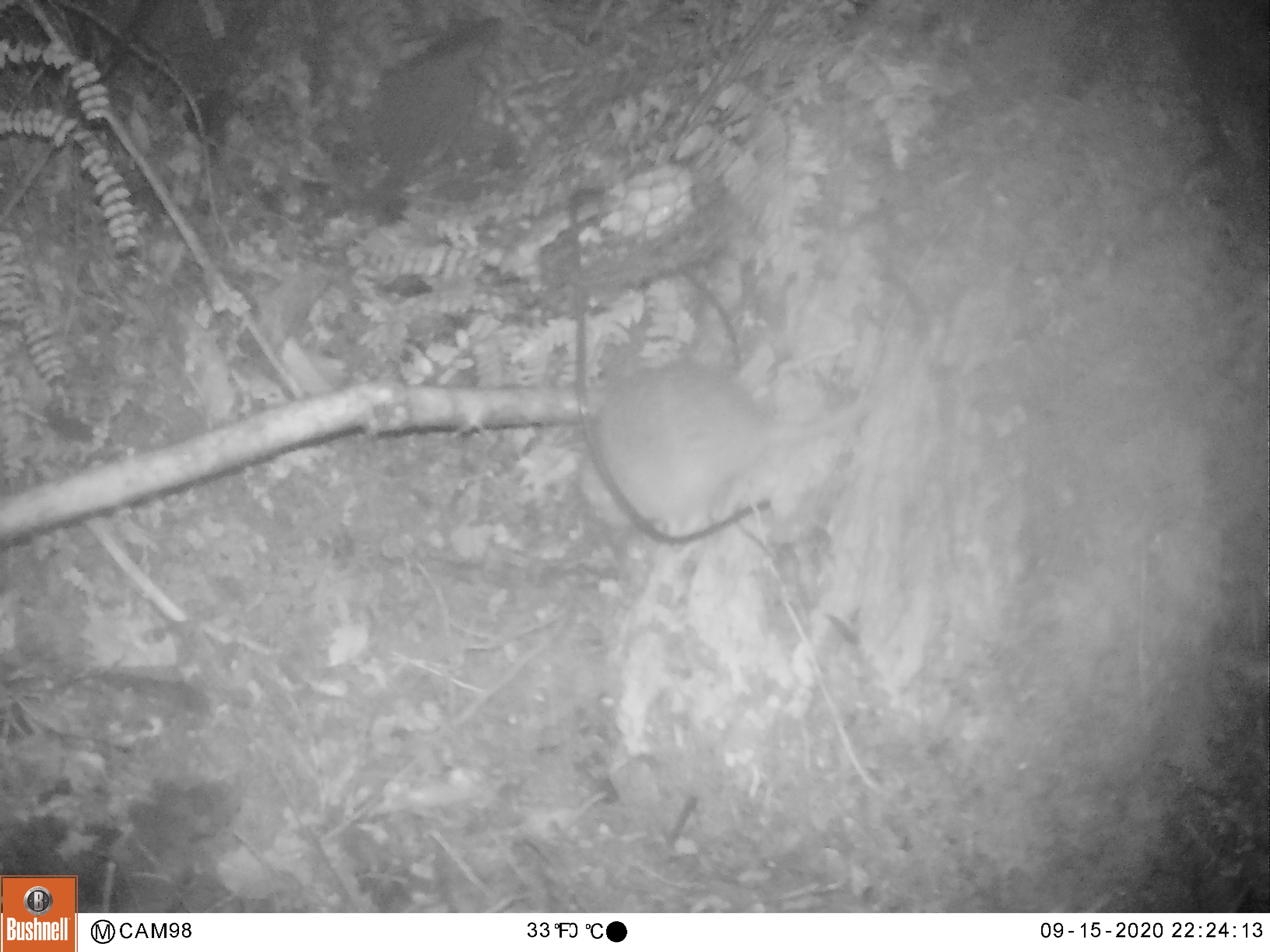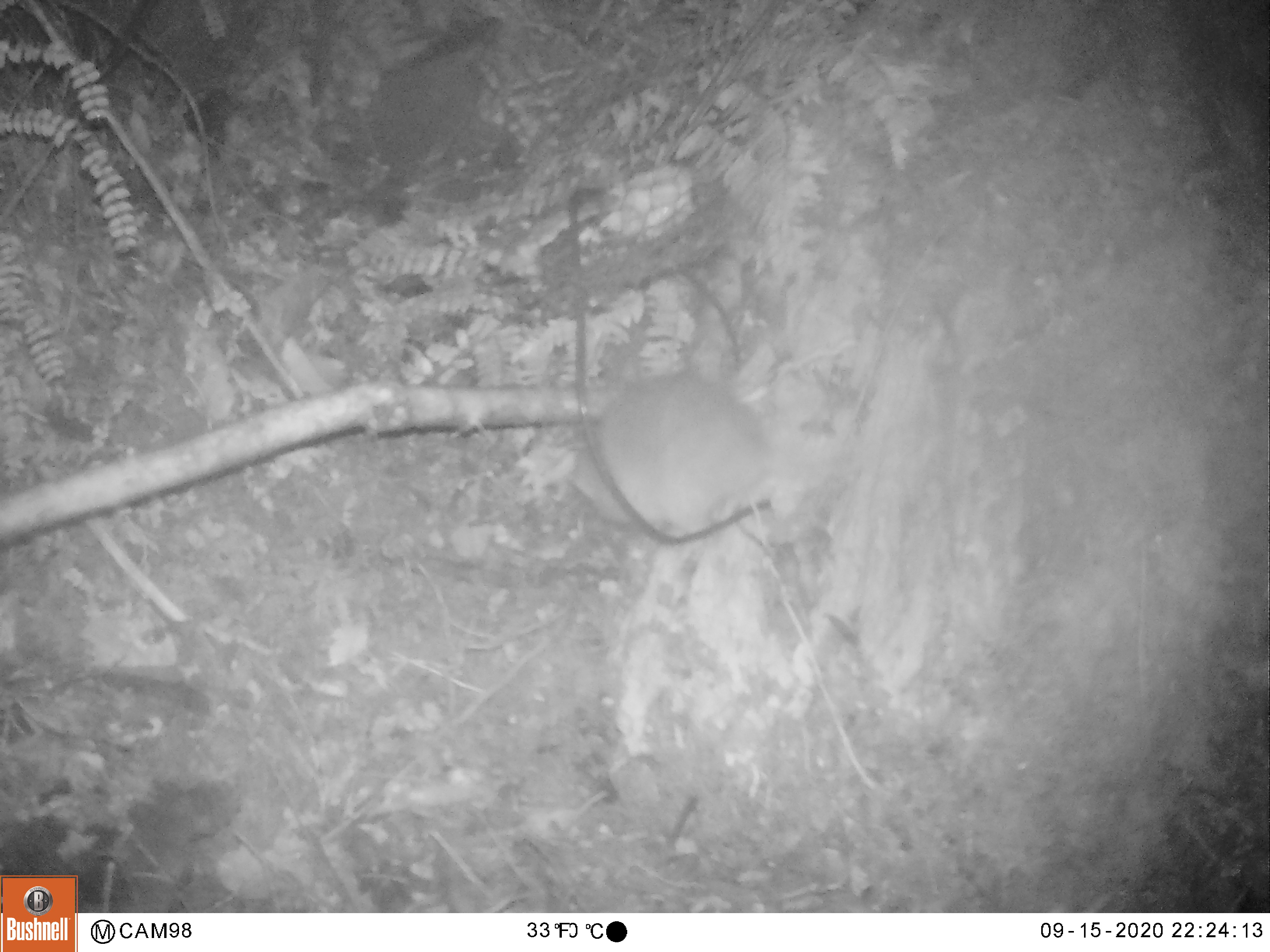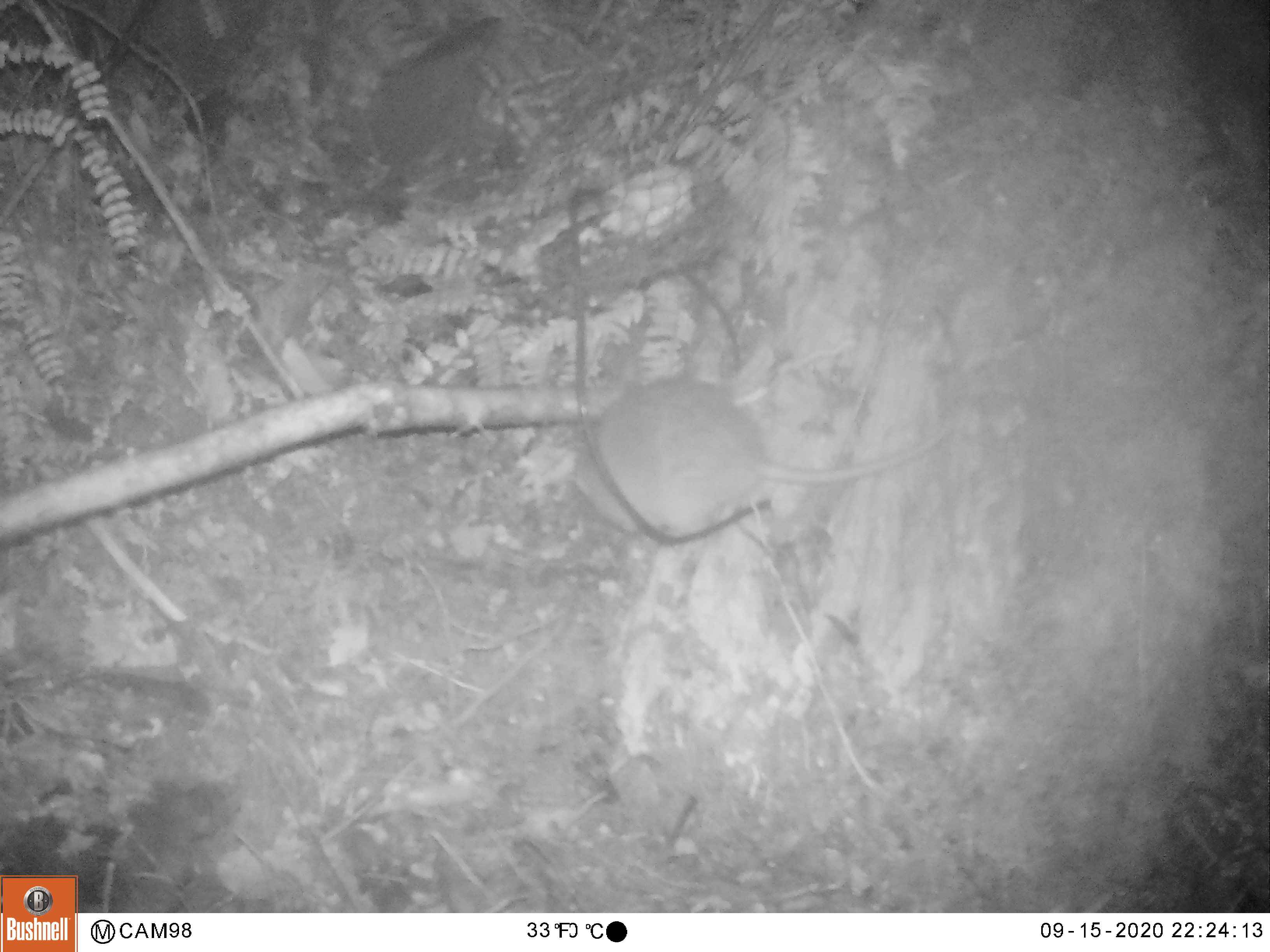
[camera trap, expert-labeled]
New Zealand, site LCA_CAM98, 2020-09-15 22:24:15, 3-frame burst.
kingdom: Animalia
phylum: Chordata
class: Mammalia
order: Rodentia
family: Muridae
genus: Rattus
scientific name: Rattus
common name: rat